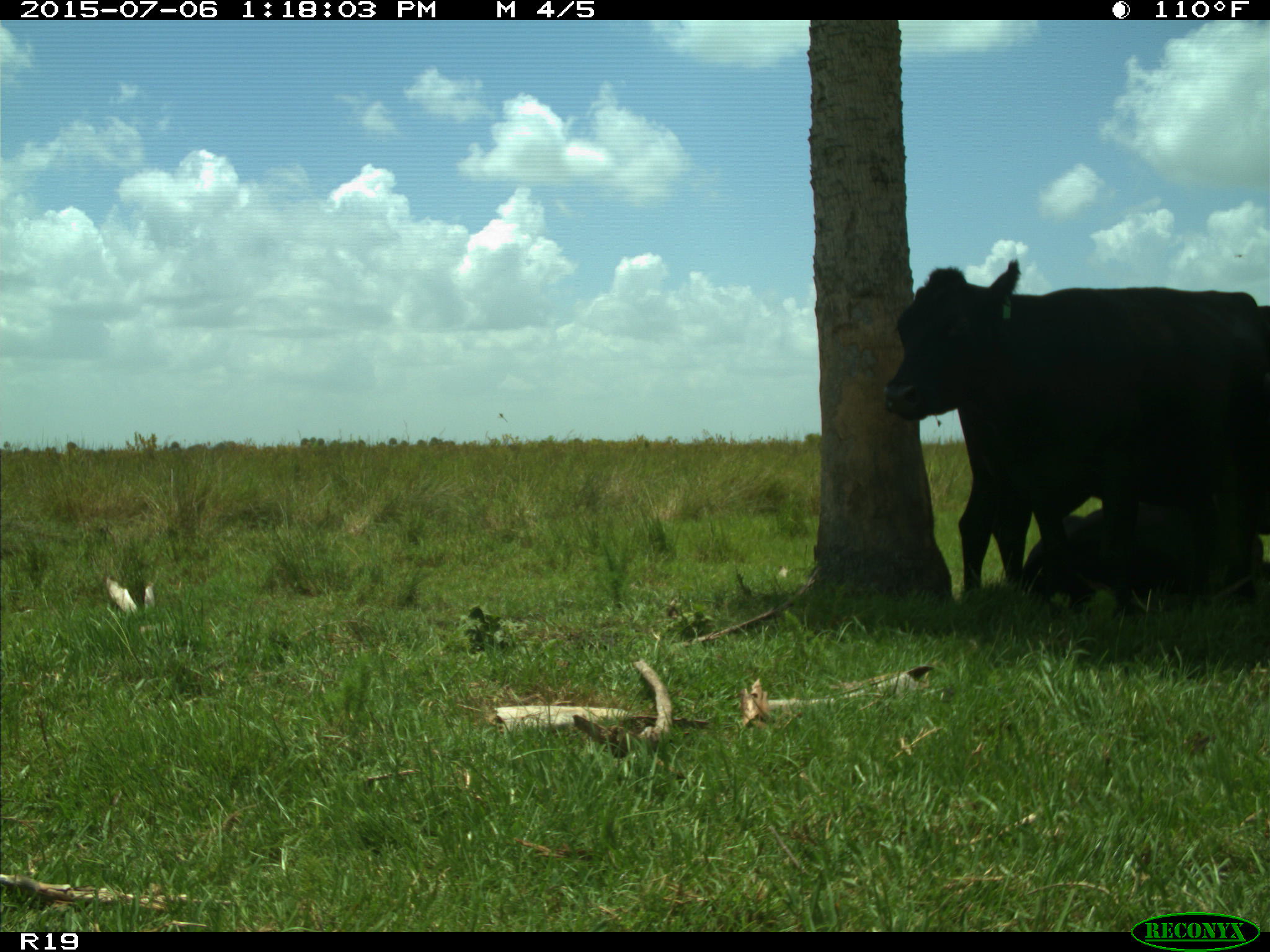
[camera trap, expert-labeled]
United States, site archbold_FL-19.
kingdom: Animalia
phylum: Chordata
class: Mammalia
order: Artiodactyla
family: Bovidae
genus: Bos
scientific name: Bos taurus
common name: domestic cow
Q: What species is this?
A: Bos taurus (domestic cow).